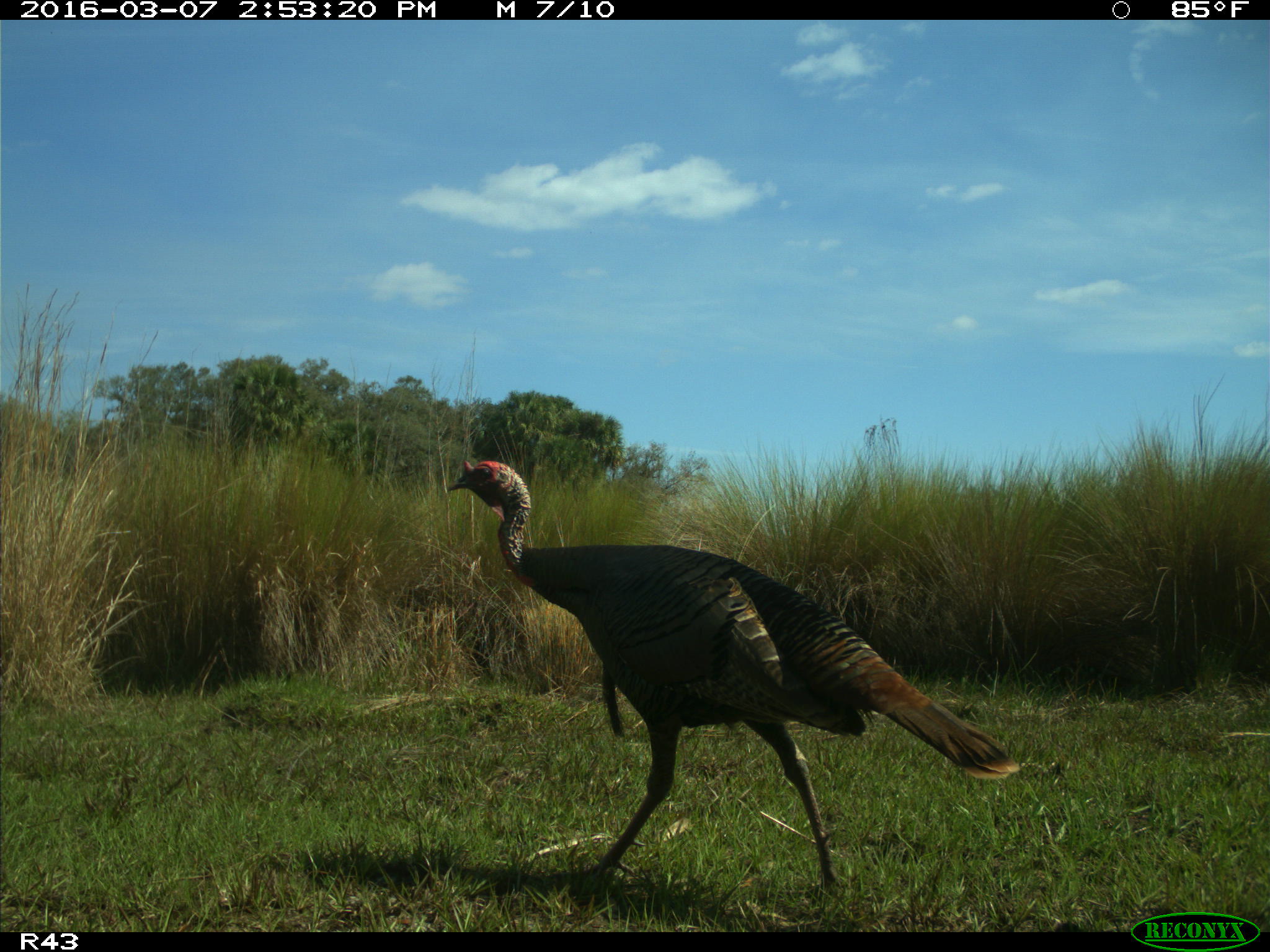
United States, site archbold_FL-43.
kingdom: Animalia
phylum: Chordata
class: Aves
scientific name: Aves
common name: birds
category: unidentified bird